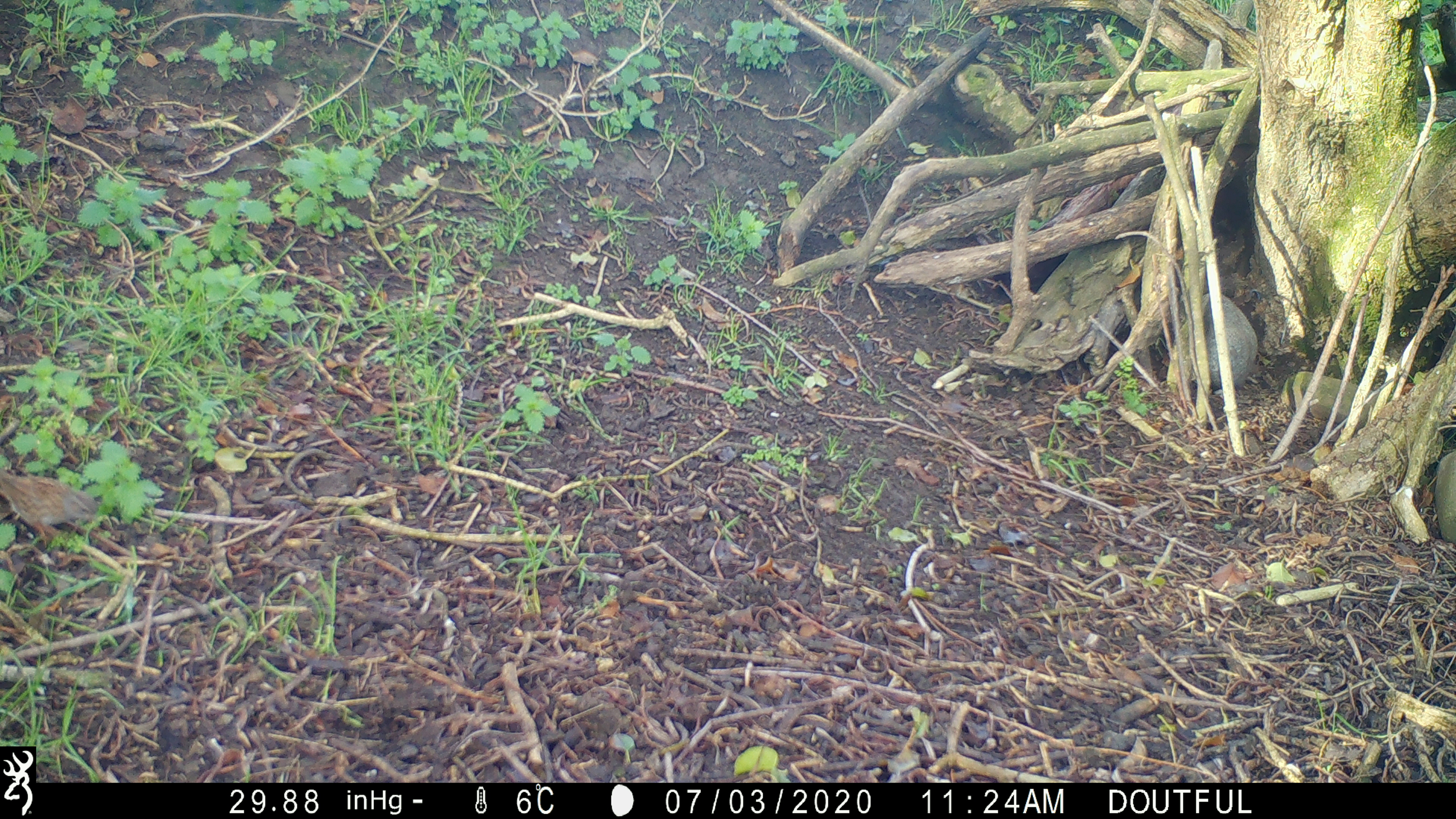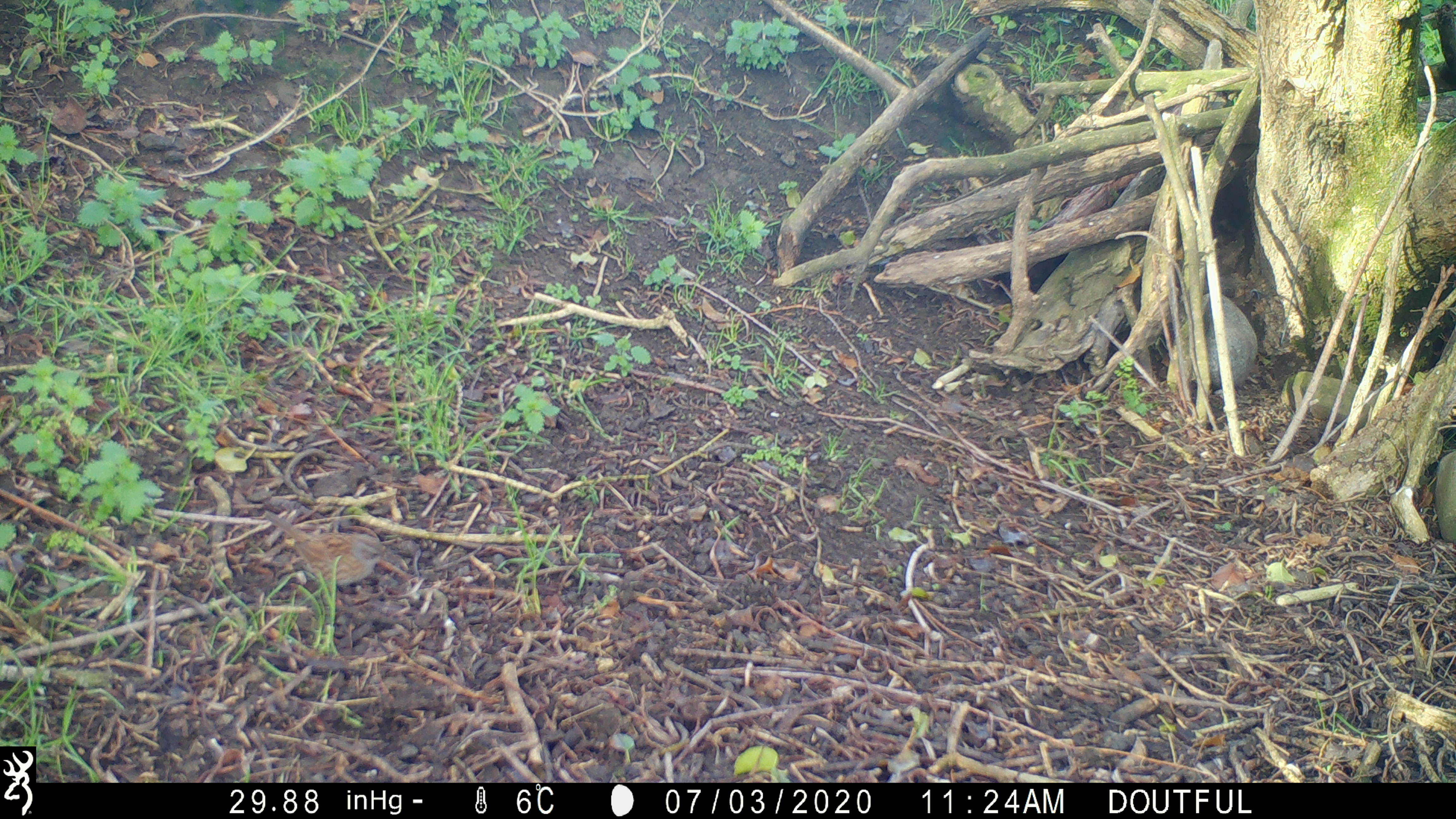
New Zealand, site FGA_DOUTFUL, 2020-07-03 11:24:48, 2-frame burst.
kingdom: Animalia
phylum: Chordata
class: Aves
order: Passeriformes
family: Prunellidae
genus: Prunella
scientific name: Prunella modularis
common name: dunnock